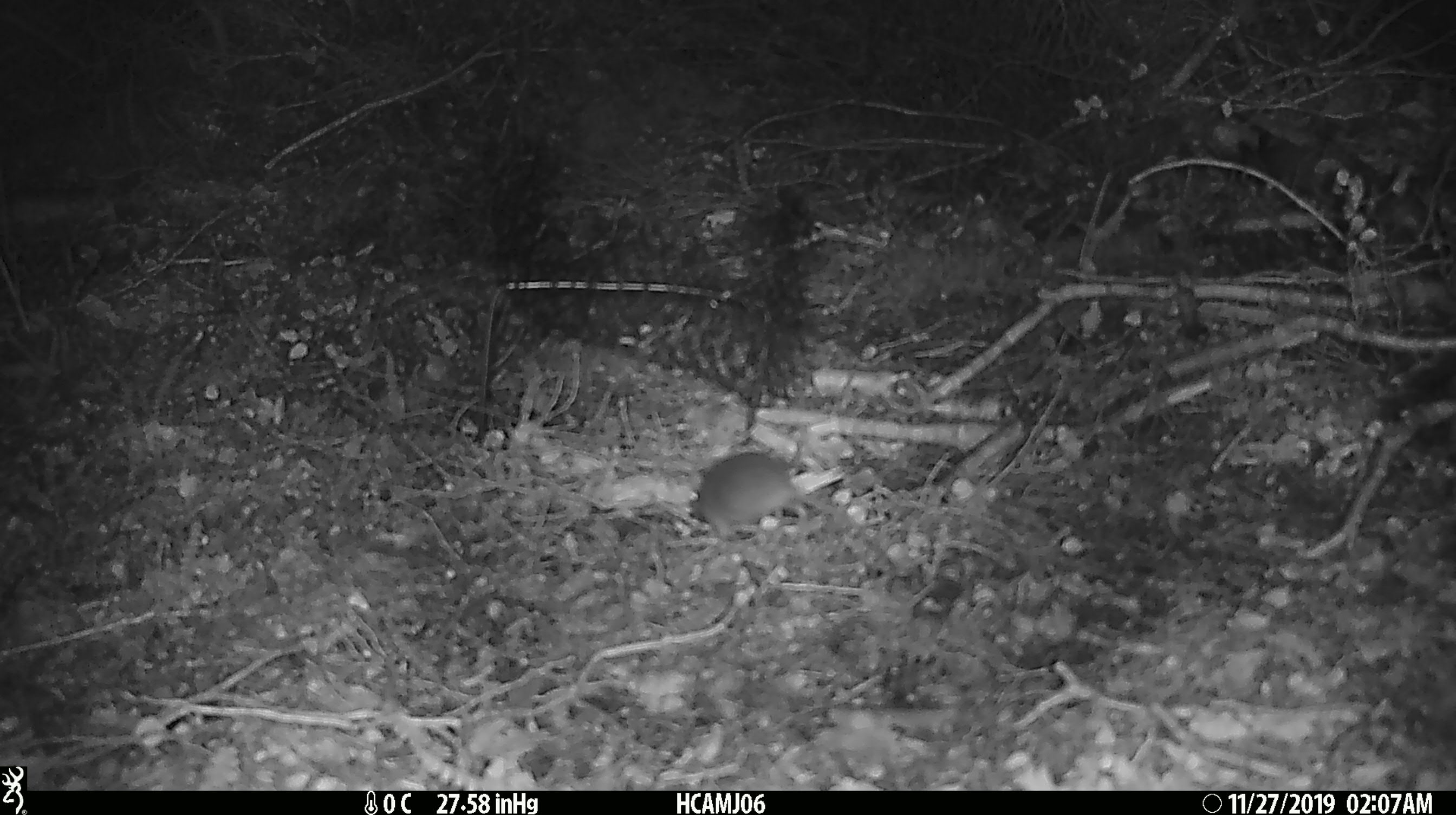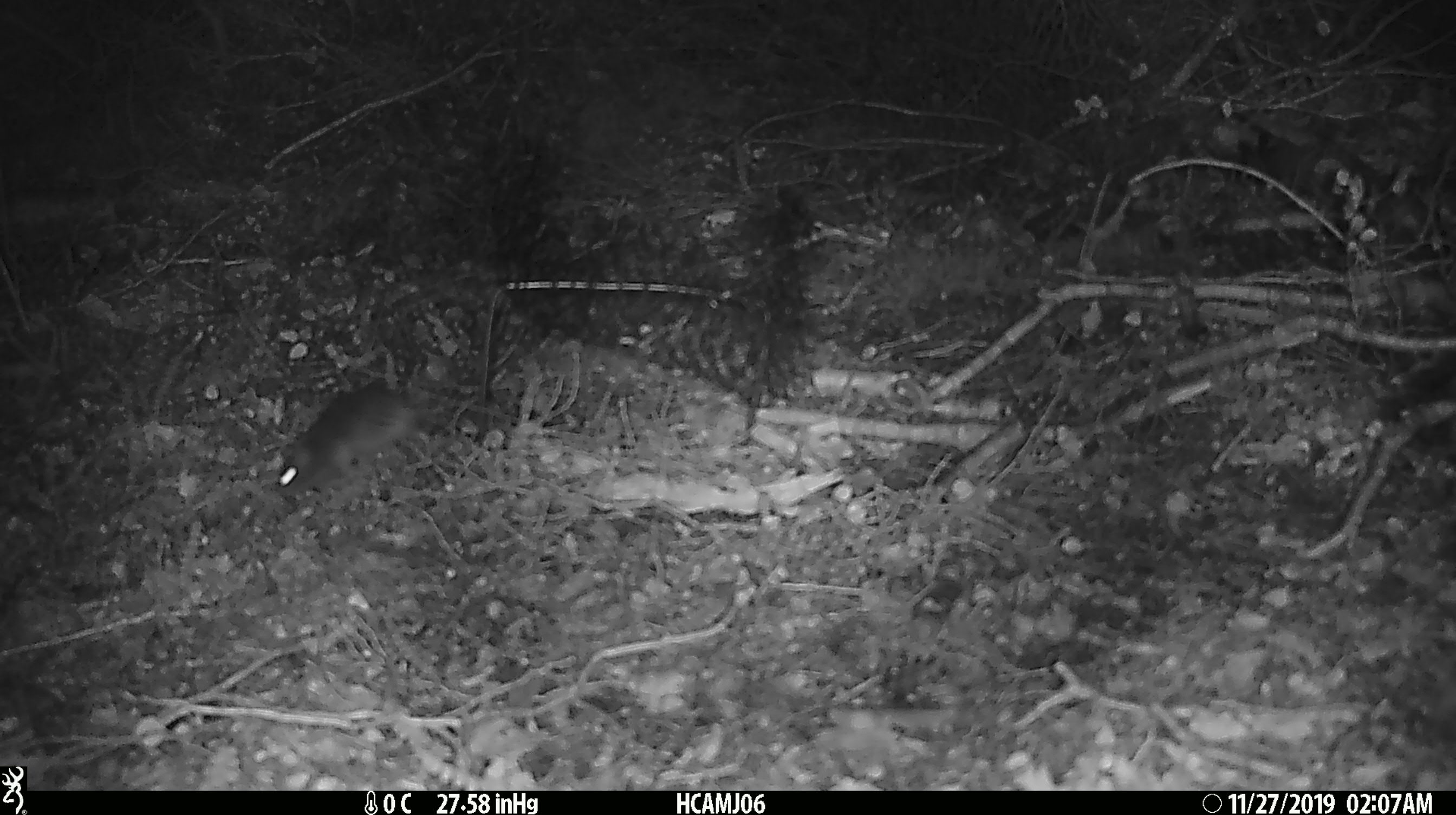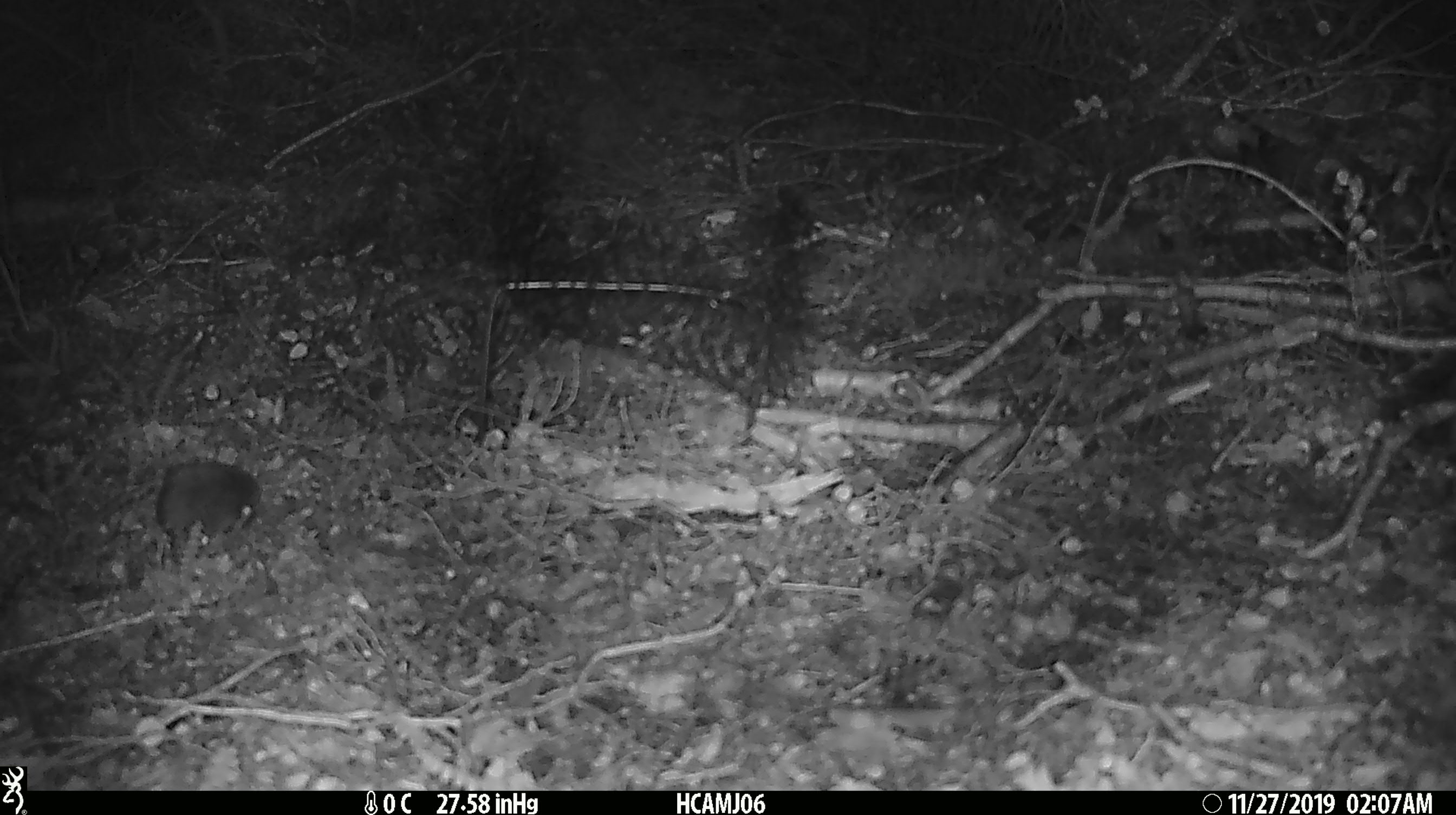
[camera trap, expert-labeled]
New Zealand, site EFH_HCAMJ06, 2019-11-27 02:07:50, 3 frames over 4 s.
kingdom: Animalia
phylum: Chordata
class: Mammalia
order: Rodentia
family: Muridae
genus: Mus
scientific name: Mus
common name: mouse